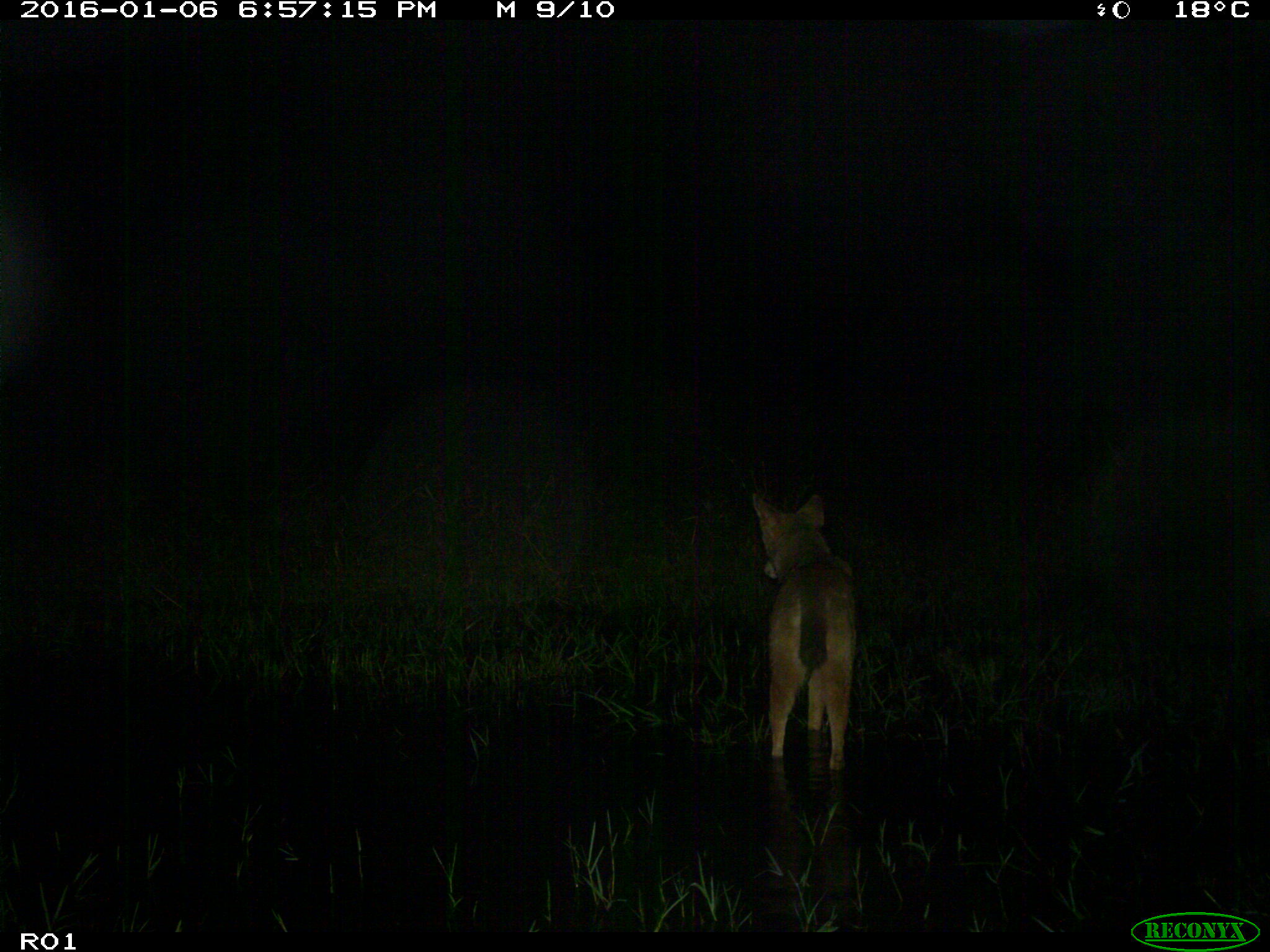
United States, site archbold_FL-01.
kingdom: Animalia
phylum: Chordata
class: Mammalia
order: Carnivora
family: Canidae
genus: Canis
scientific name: Canis latrans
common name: coyote